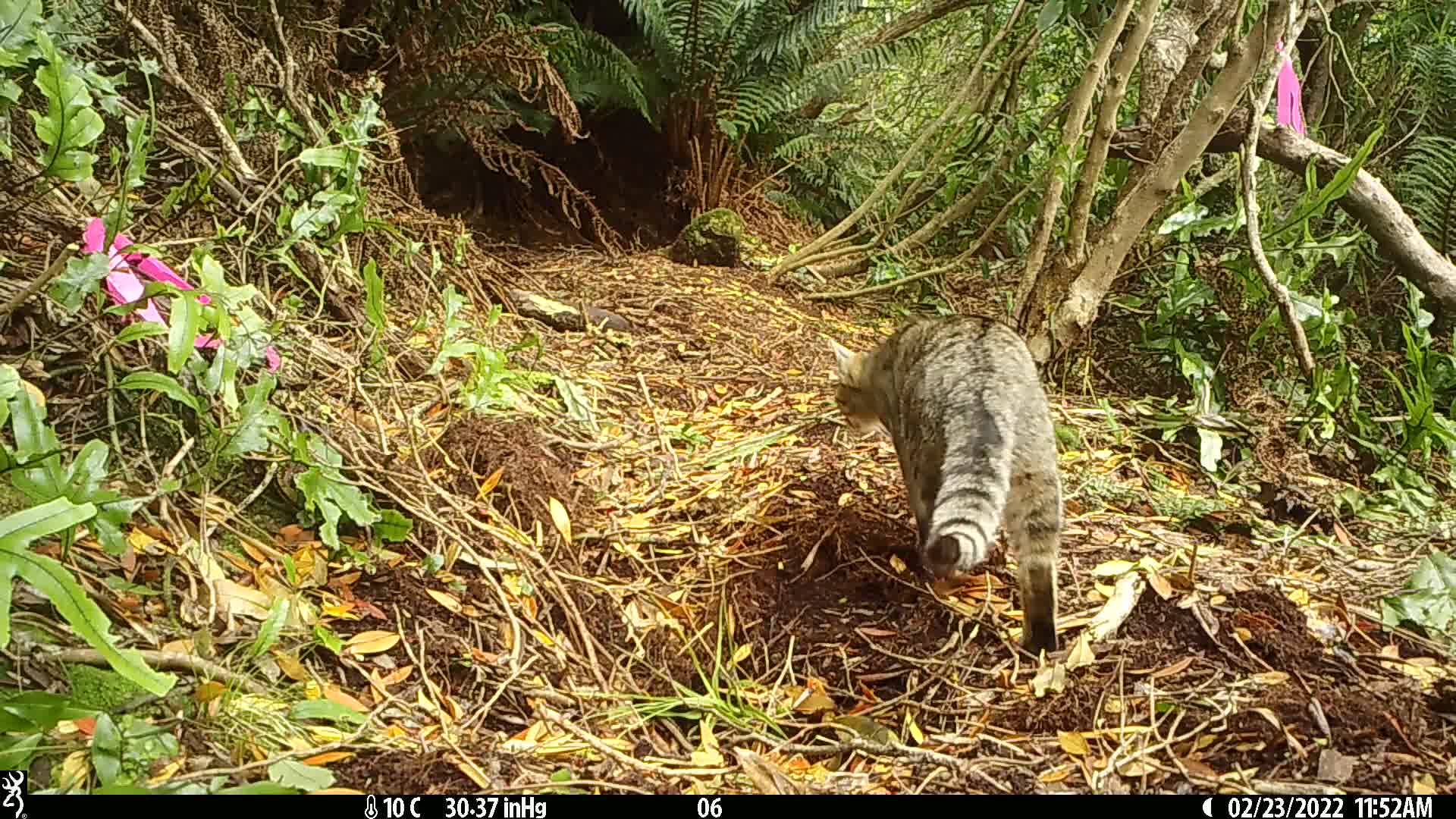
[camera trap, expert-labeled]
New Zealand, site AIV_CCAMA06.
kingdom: Animalia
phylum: Chordata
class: Mammalia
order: Carnivora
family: Felidae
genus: Felis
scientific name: Felis catus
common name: domestic cat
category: cat